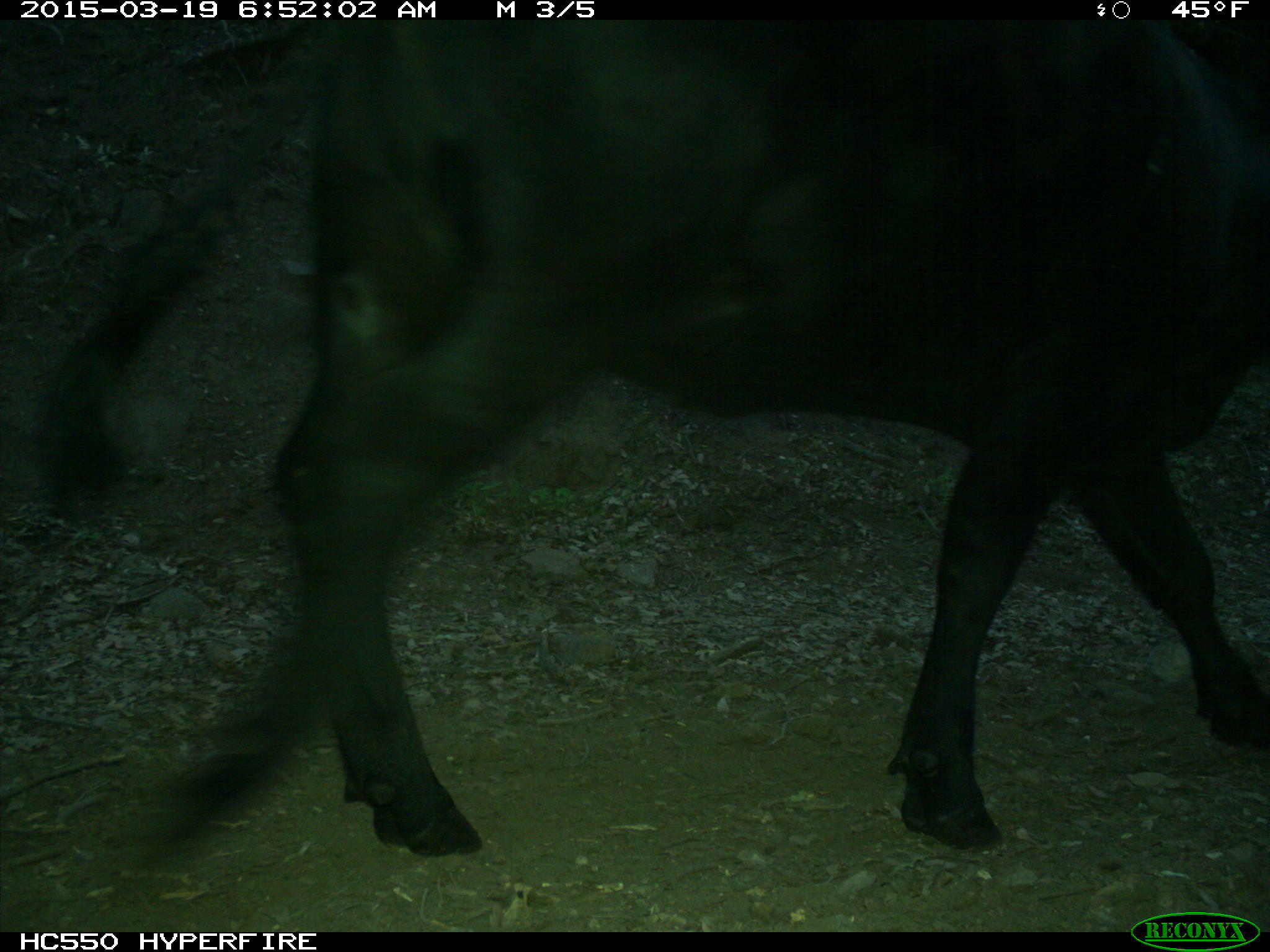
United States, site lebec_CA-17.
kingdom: Animalia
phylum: Chordata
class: Mammalia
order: Artiodactyla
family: Bovidae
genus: Bos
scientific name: Bos taurus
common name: domestic cow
Bos taurus (domestic cow).